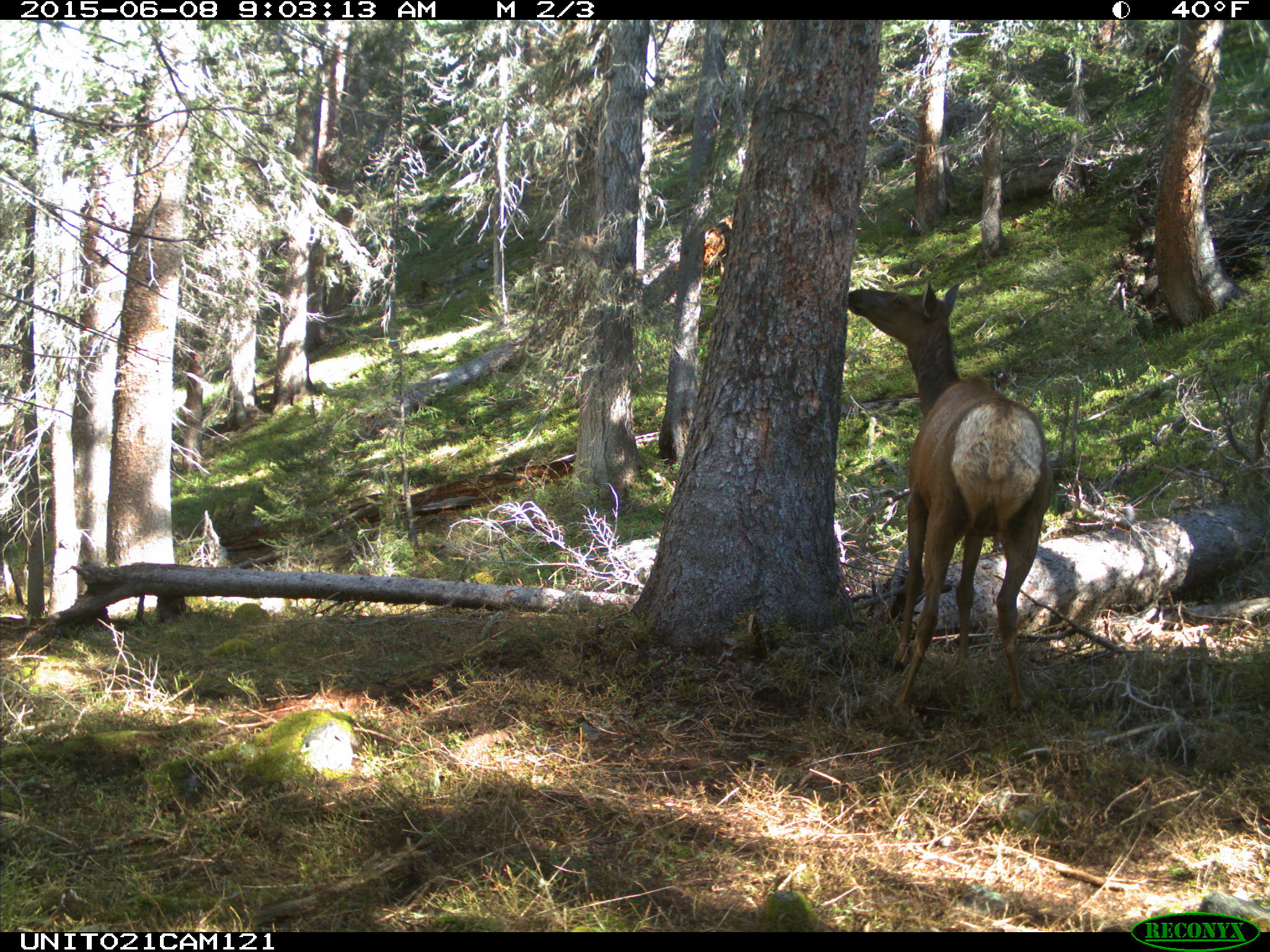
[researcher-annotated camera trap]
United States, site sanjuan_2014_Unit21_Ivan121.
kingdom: Animalia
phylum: Chordata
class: Mammalia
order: Artiodactyla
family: Cervidae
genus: Cervus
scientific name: Cervus elaphus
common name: red deer